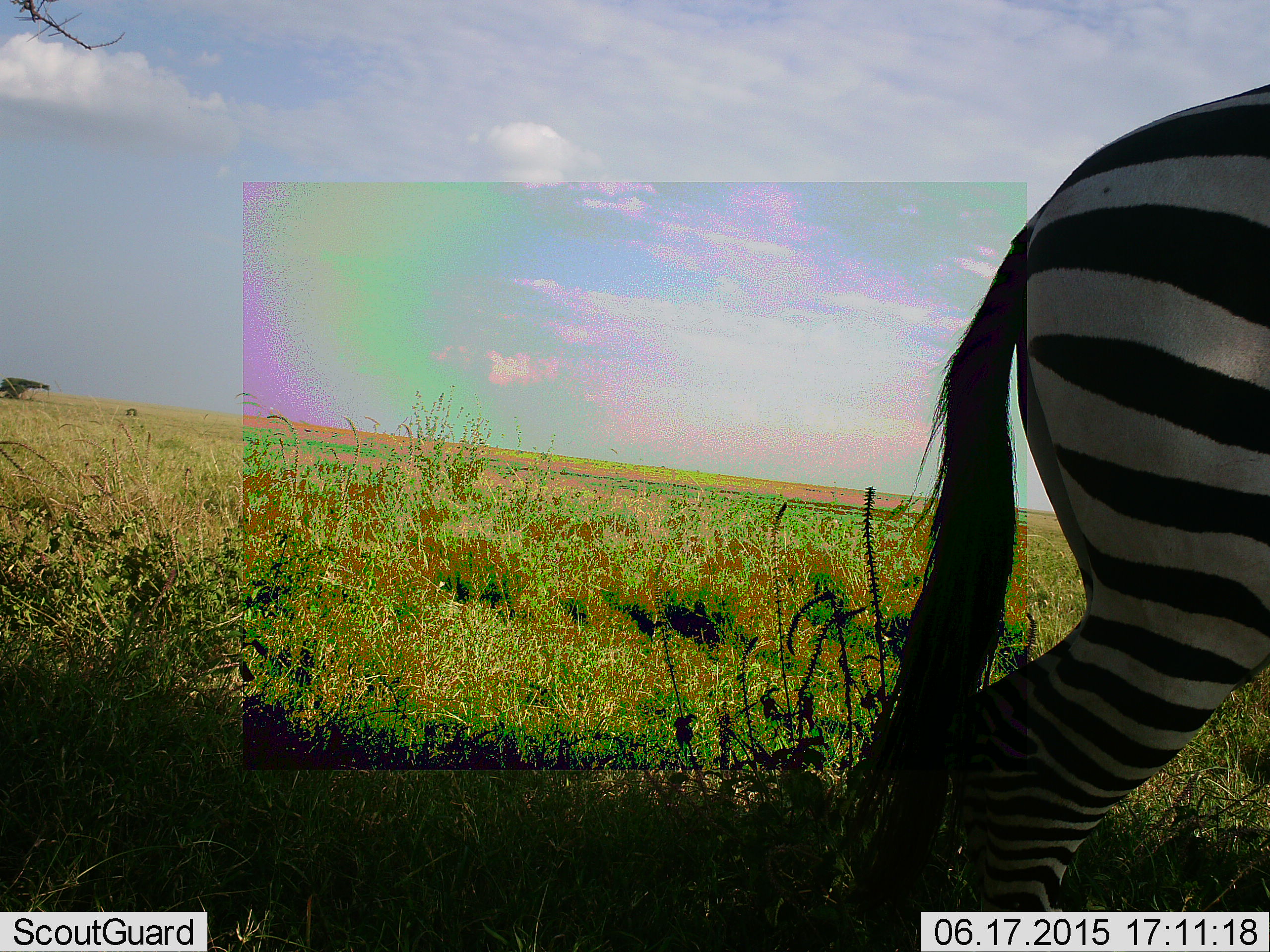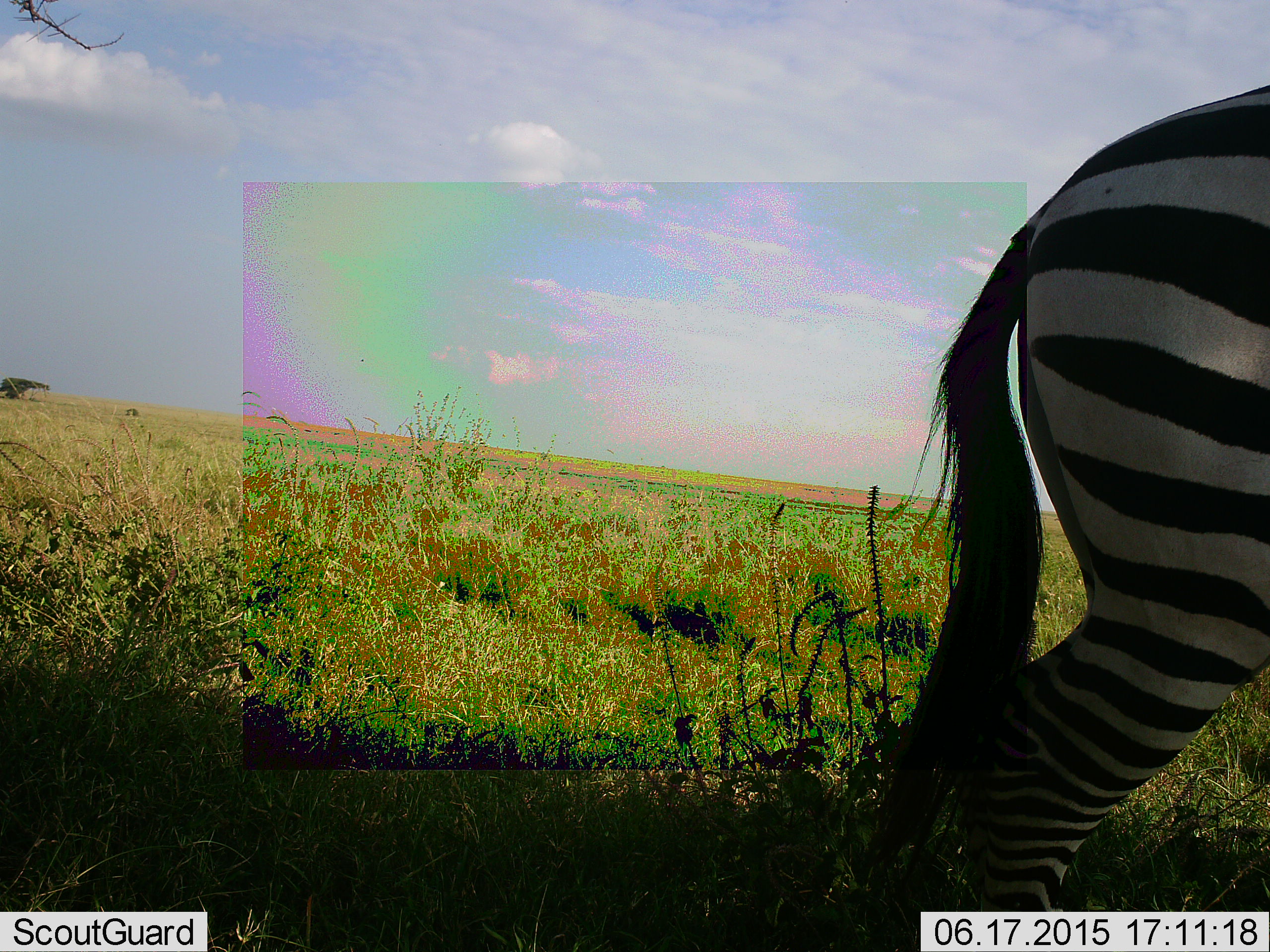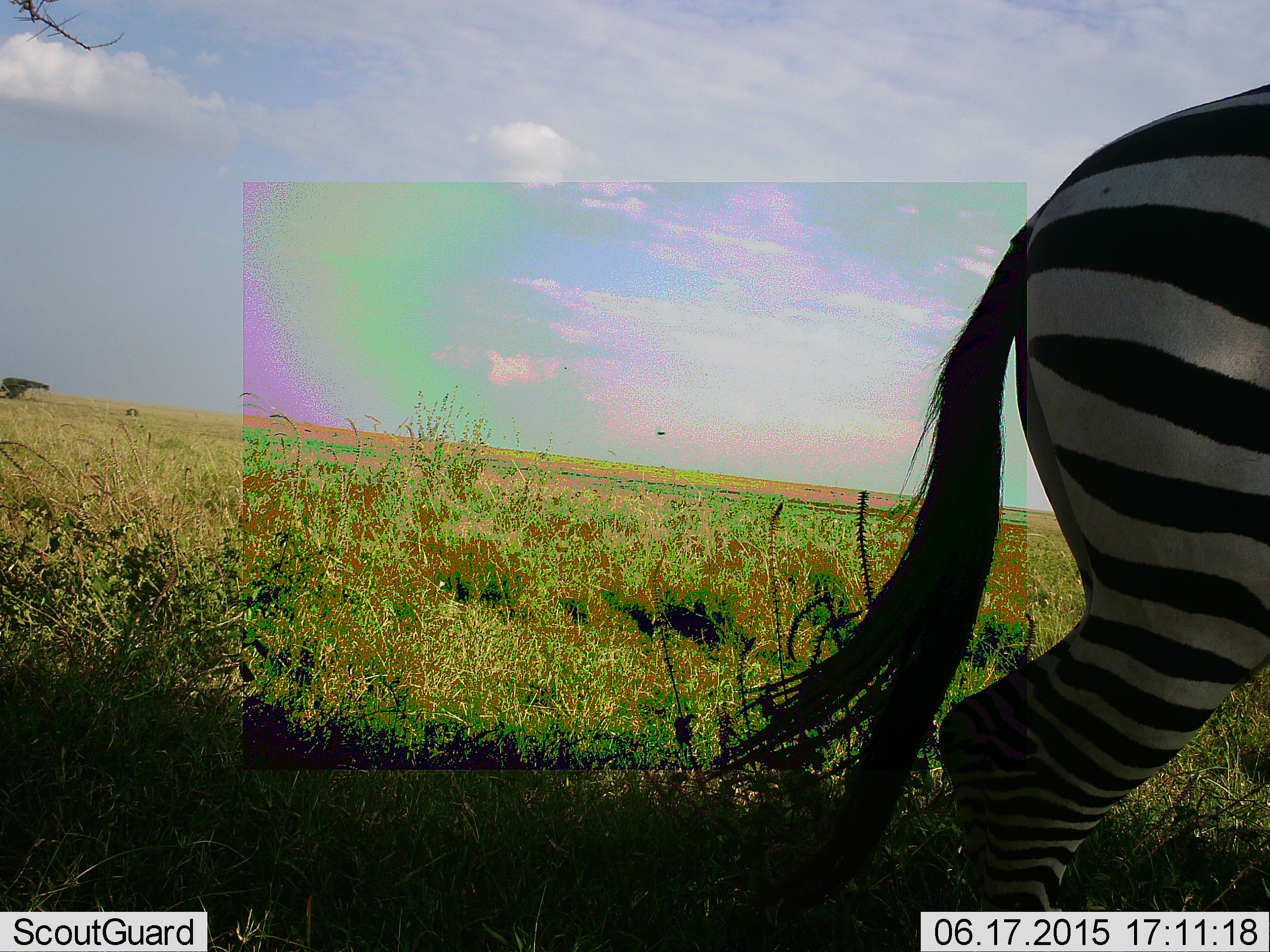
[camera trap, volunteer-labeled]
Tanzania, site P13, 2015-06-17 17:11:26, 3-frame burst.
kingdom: Animalia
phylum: Chordata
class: Mammalia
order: Perissodactyla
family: Equidae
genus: Equus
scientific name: Equus quagga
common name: plains zebra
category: zebra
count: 1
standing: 92%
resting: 0%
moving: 8%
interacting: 0%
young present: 0%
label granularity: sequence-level